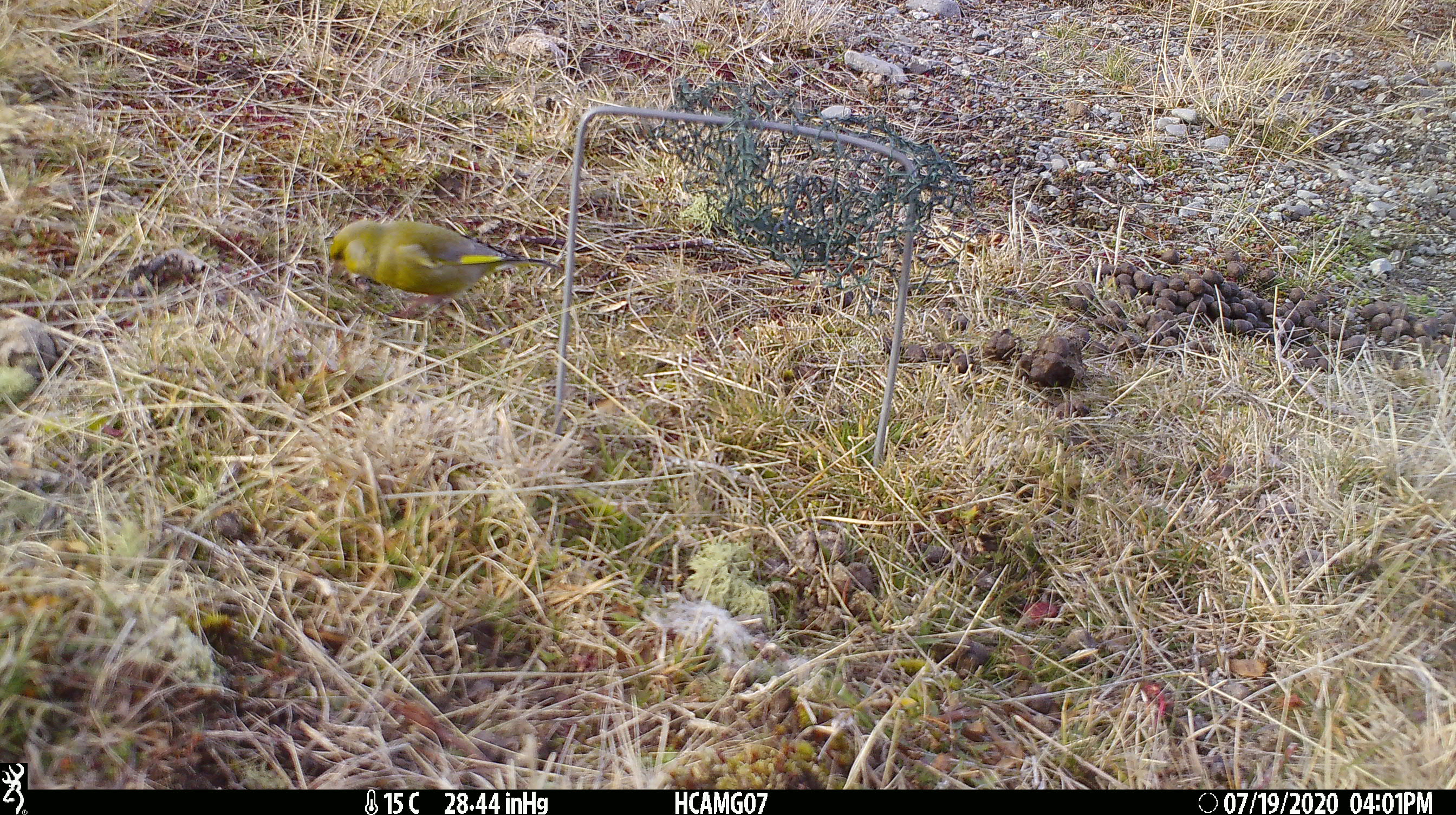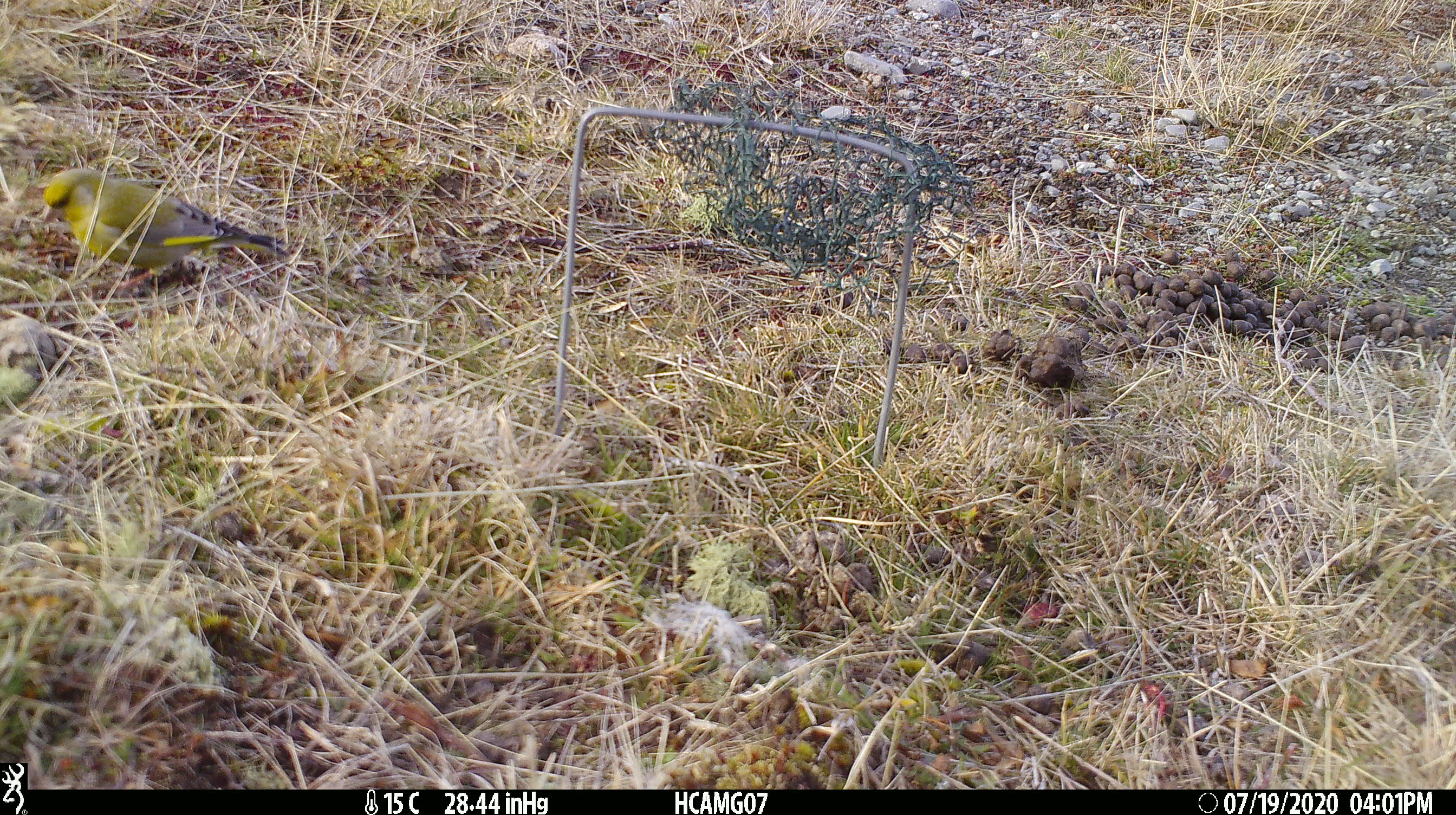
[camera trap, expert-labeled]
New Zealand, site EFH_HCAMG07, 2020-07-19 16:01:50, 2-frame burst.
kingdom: Animalia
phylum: Chordata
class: Aves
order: Passeriformes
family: Fringillidae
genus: Chloris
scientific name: Chloris chloris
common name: greenfinch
Greenfinch (Chloris chloris).